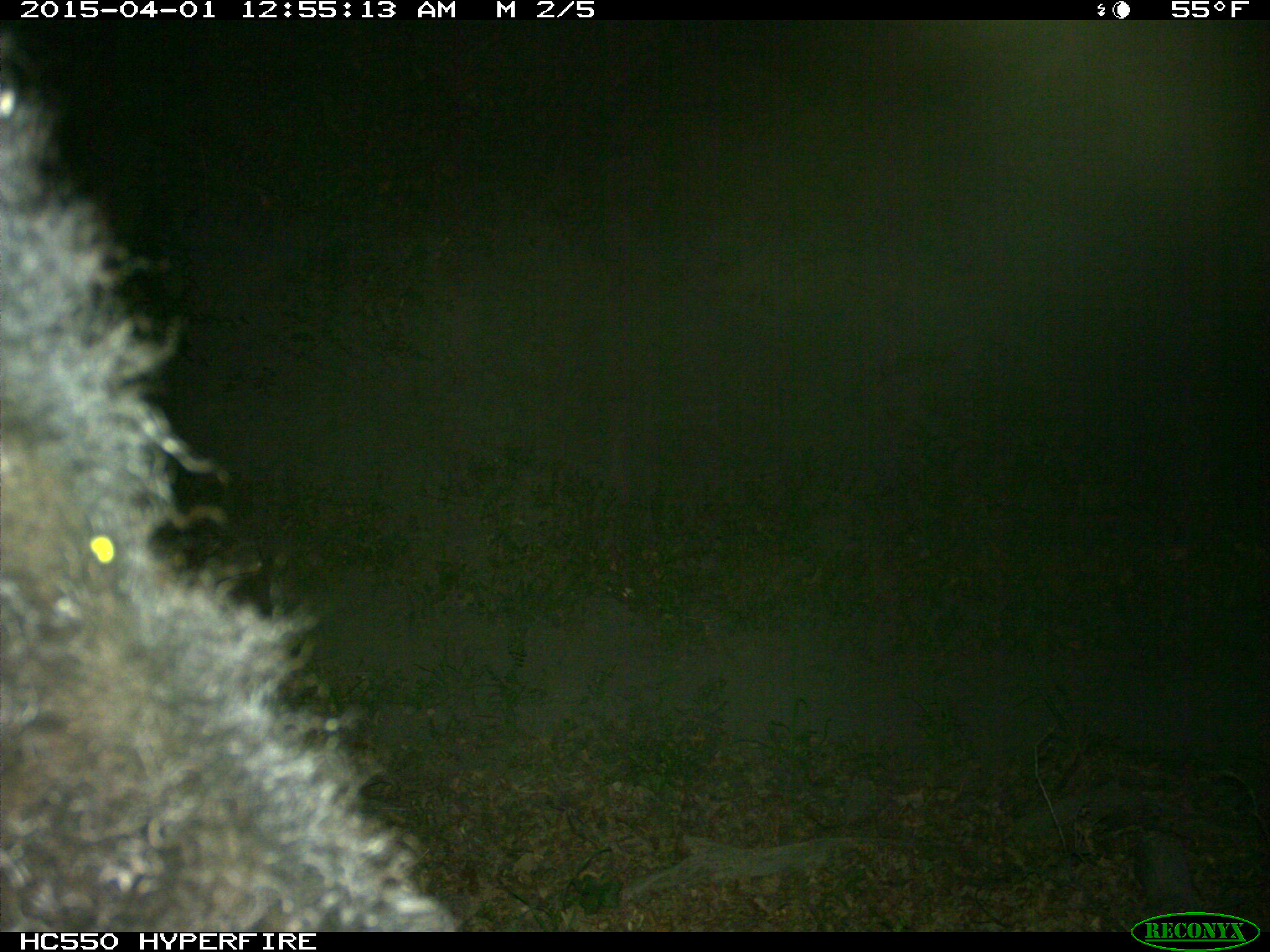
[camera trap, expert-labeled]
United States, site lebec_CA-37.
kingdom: Animalia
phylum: Chordata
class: Mammalia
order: Artiodactyla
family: Bovidae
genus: Bos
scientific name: Bos taurus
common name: domestic cow